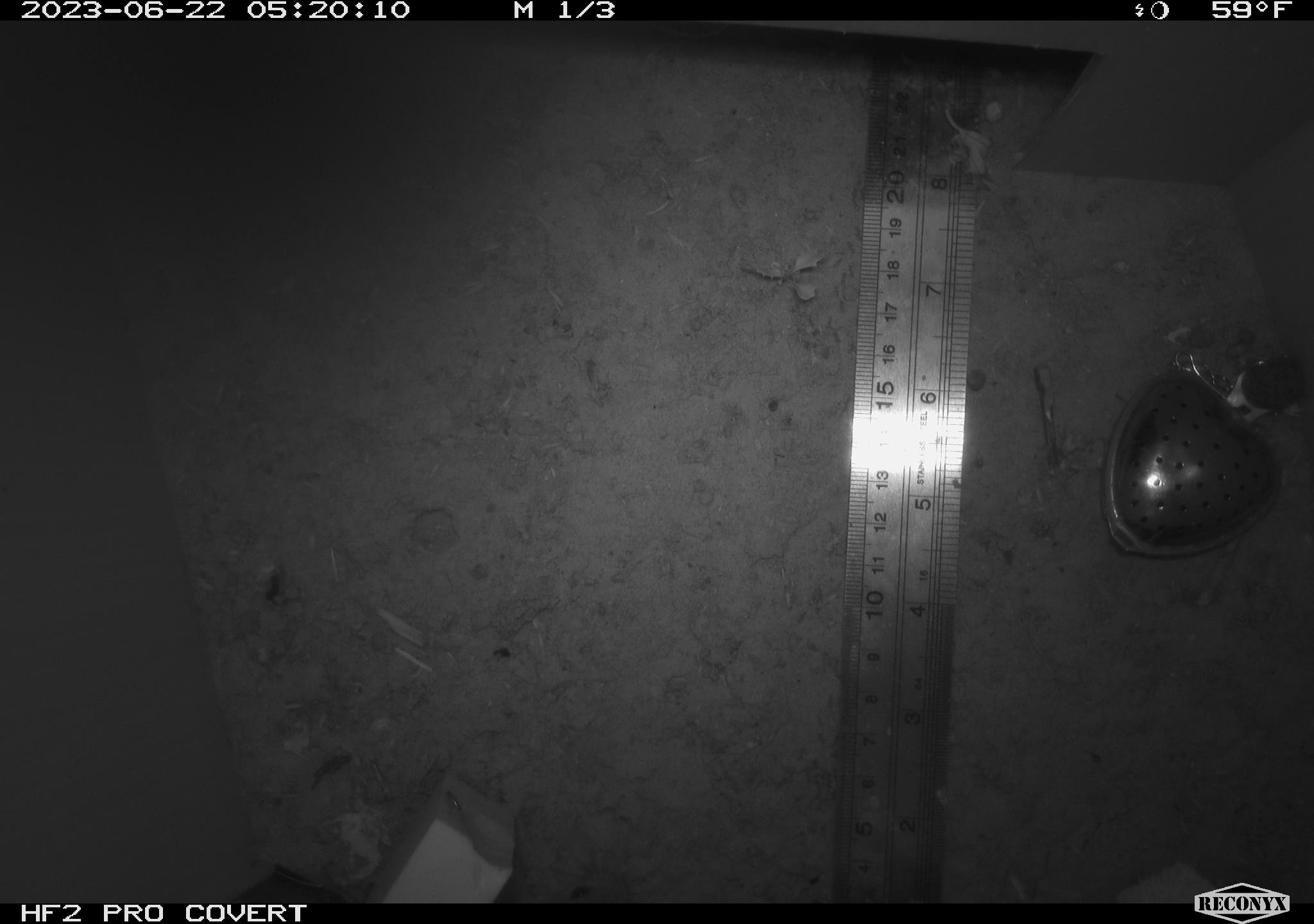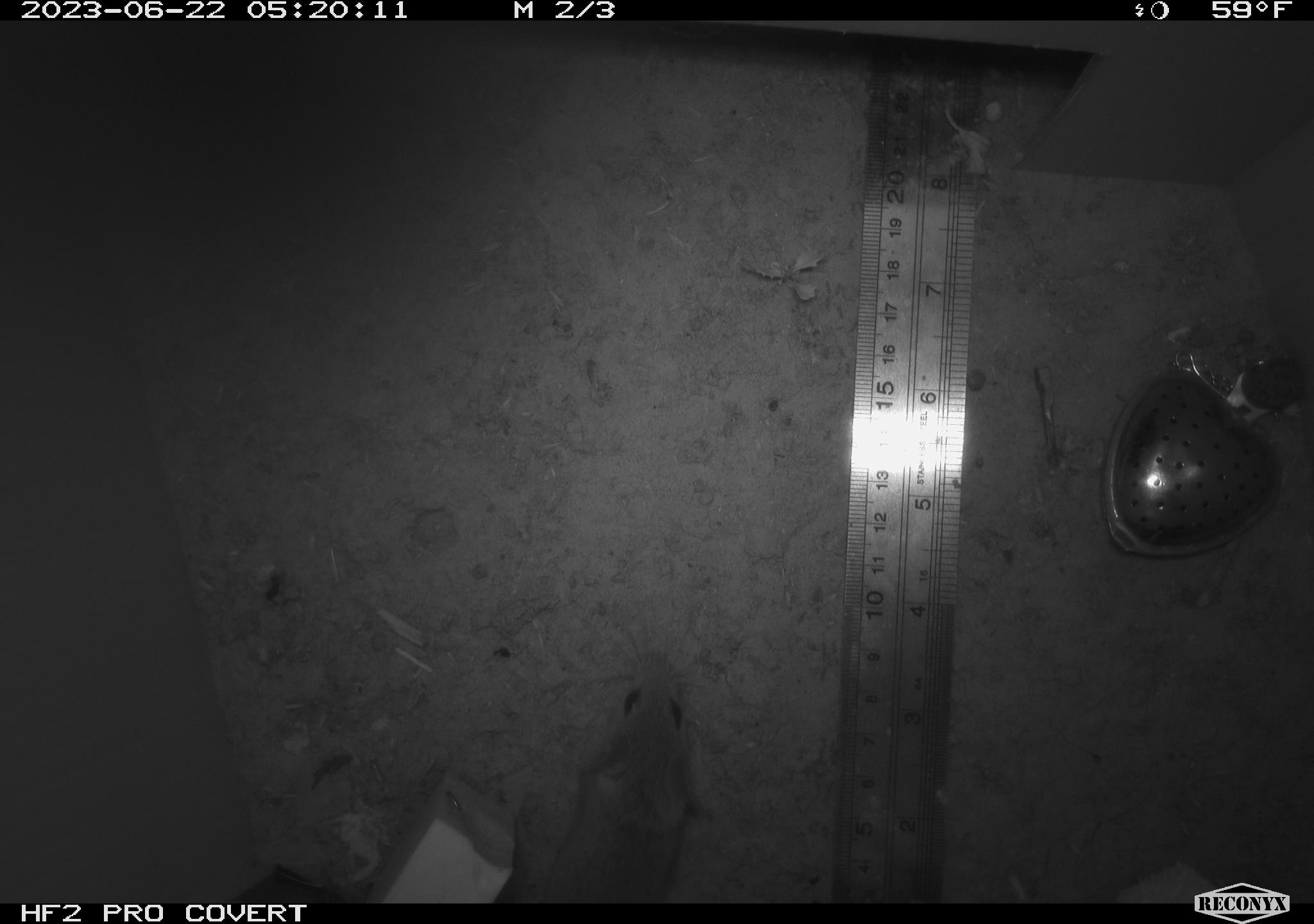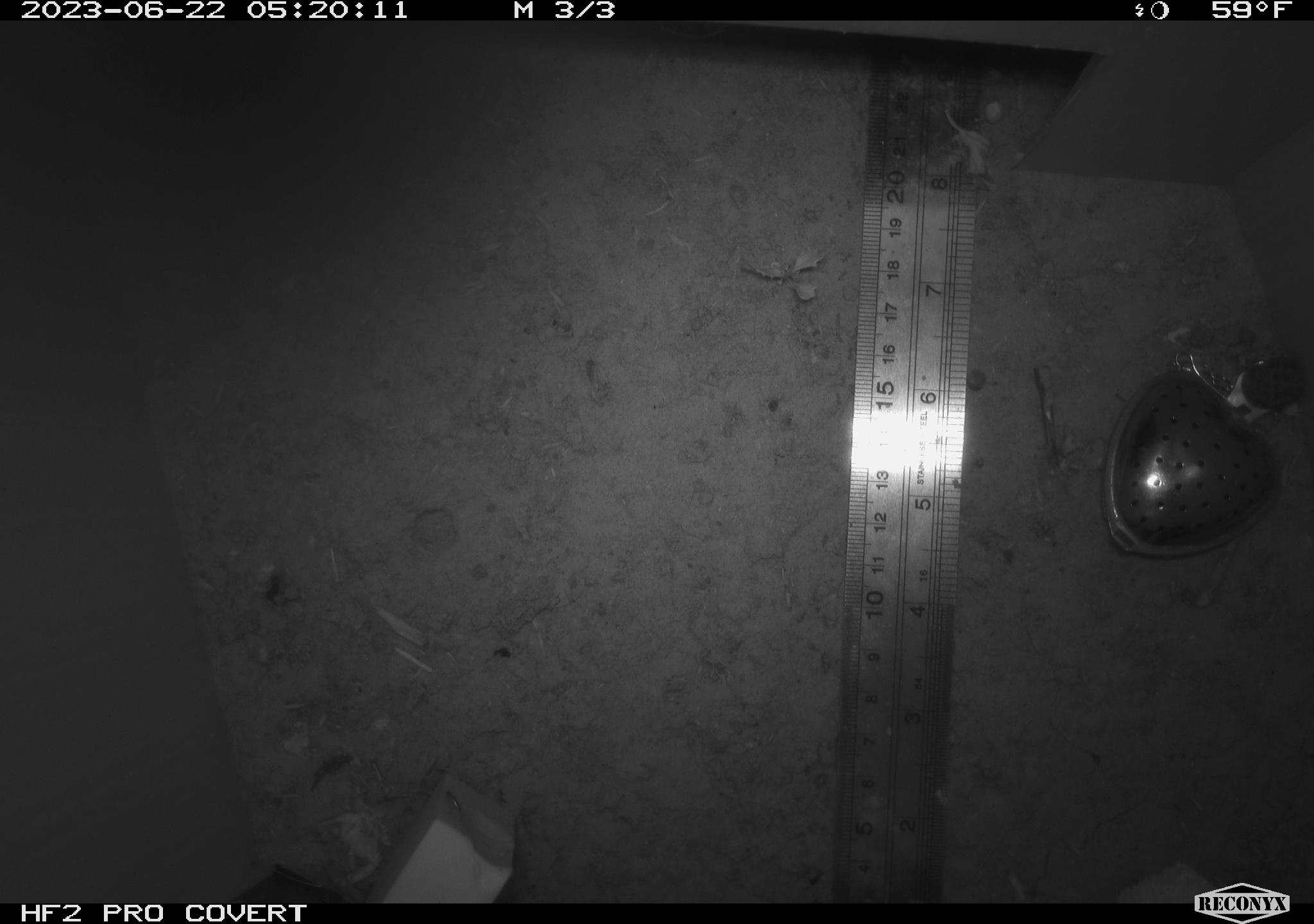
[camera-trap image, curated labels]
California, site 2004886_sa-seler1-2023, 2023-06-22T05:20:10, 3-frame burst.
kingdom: Animalia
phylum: Chordata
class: Mammalia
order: Rodentia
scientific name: Rodentia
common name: mouse species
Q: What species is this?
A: Mouse species (Rodentia).